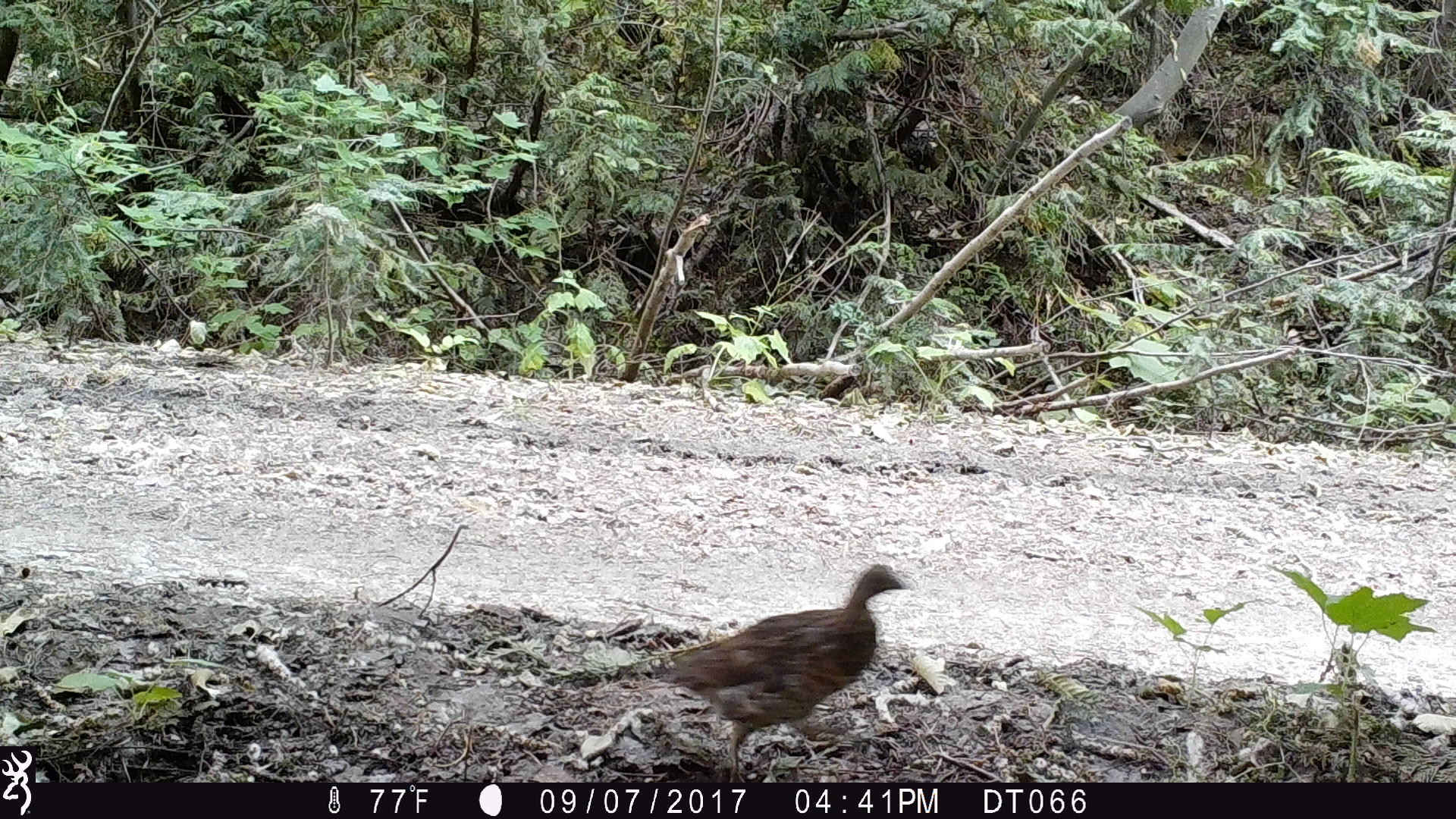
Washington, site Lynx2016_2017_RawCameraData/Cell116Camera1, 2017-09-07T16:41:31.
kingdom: Animalia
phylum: Chordata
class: Aves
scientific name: Aves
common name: birds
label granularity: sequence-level